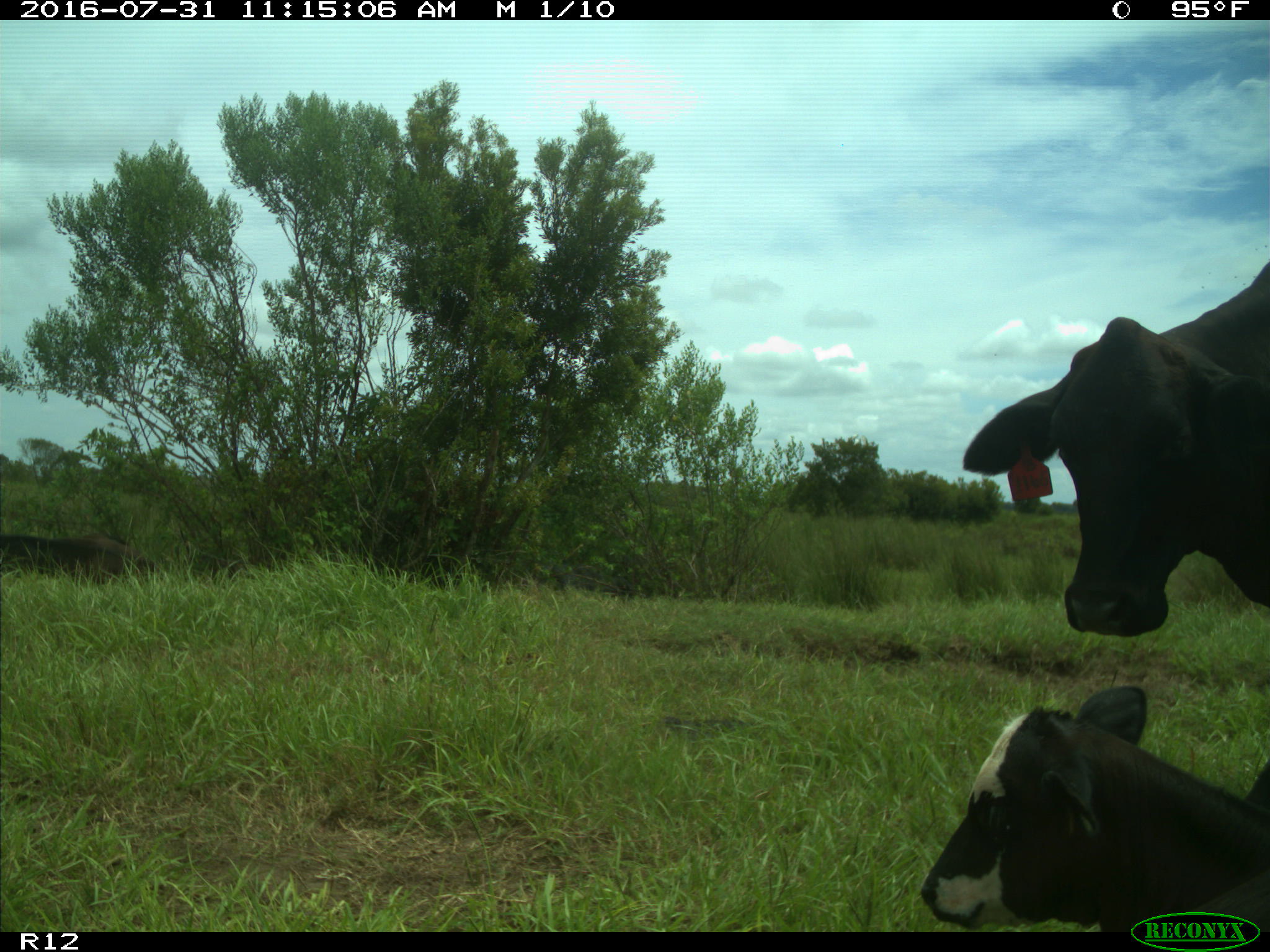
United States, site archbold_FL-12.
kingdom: Animalia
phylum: Chordata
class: Mammalia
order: Artiodactyla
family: Bovidae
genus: Bos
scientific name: Bos taurus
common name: domestic cow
Bos taurus (domestic cow).